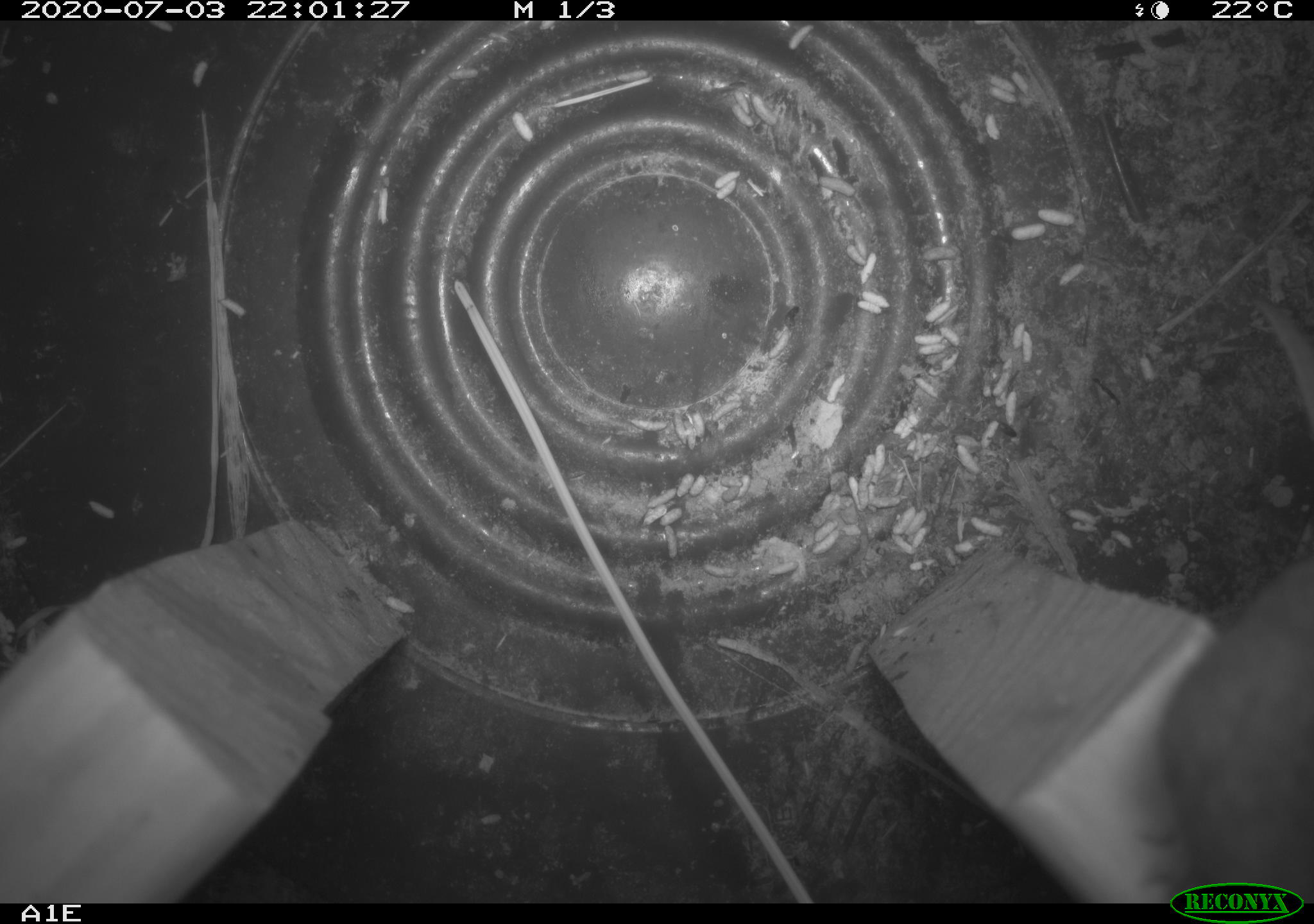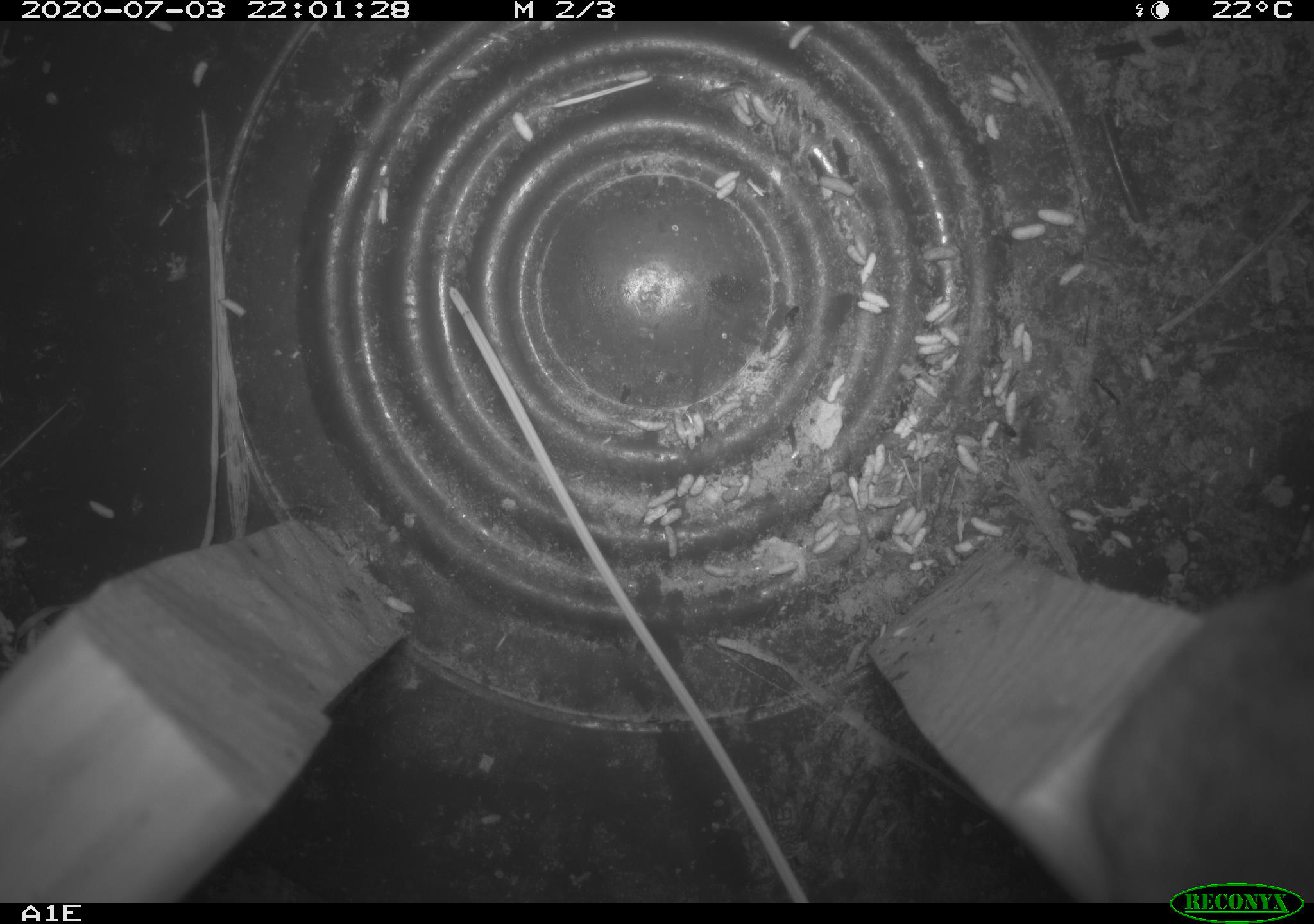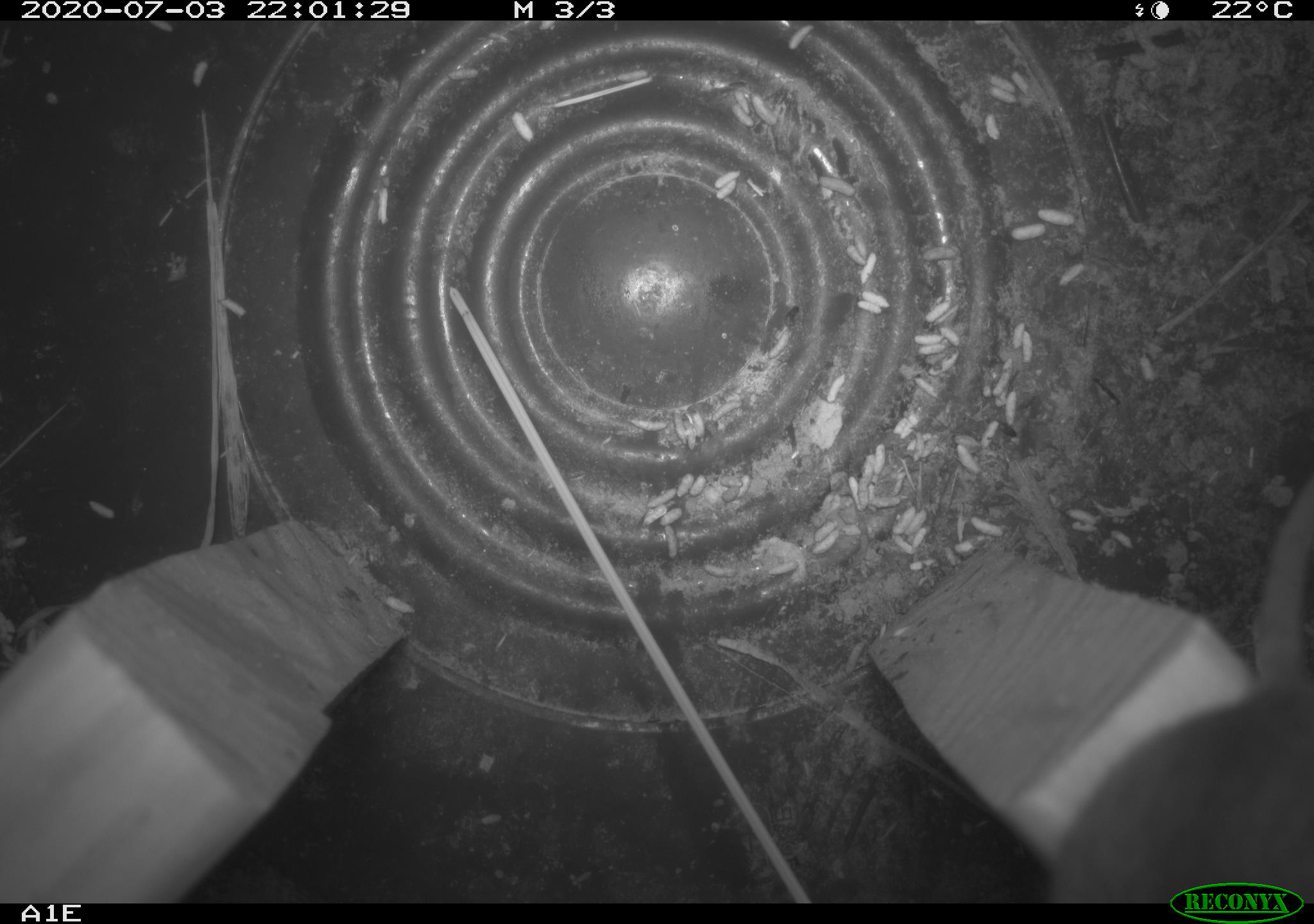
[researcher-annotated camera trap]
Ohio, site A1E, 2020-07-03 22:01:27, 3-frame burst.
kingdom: Animalia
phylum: Chordata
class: Mammalia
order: Rodentia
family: Cricetidae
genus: Peromyscus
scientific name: Peromyscus leucopus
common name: white-footed mouse